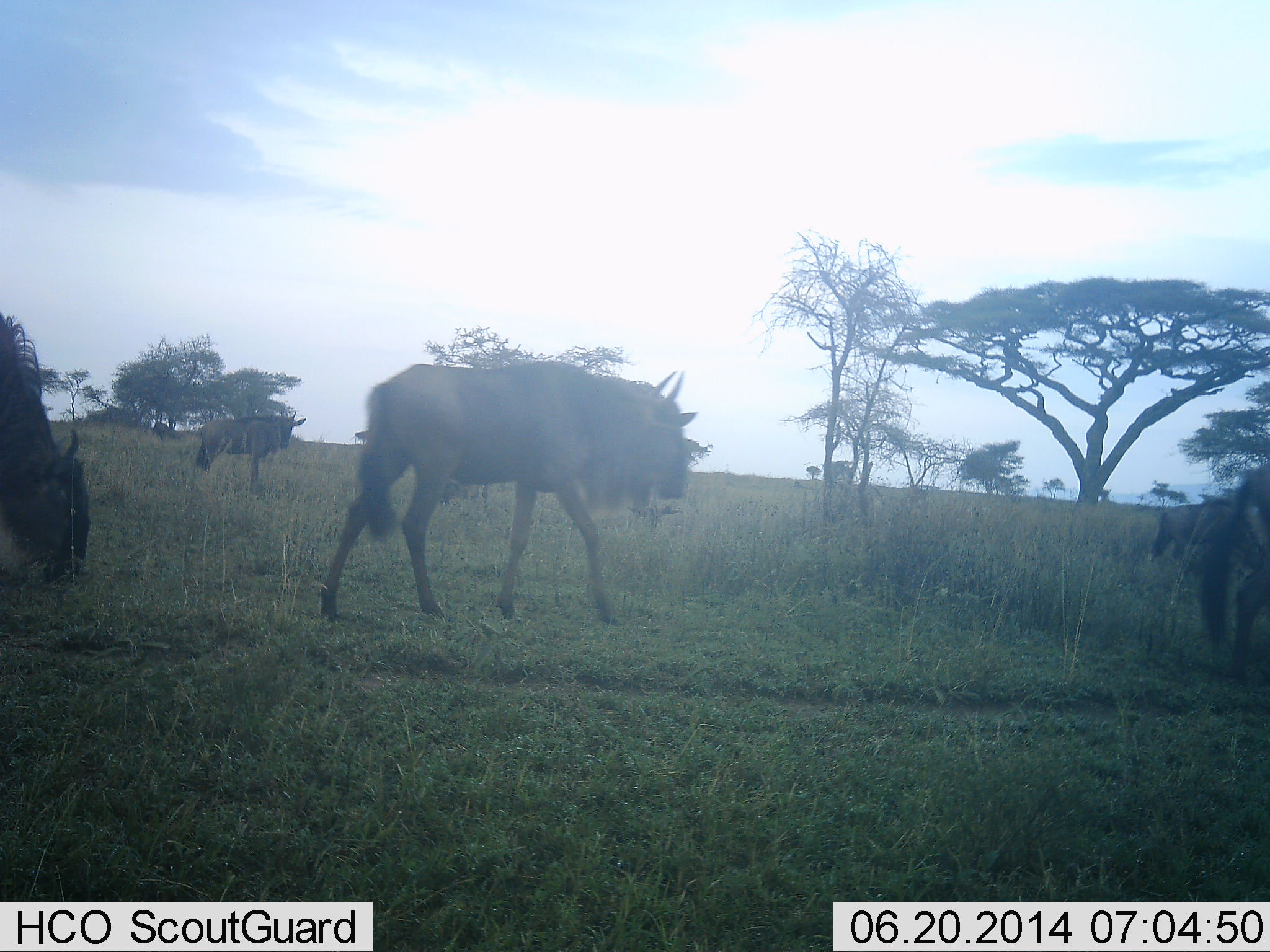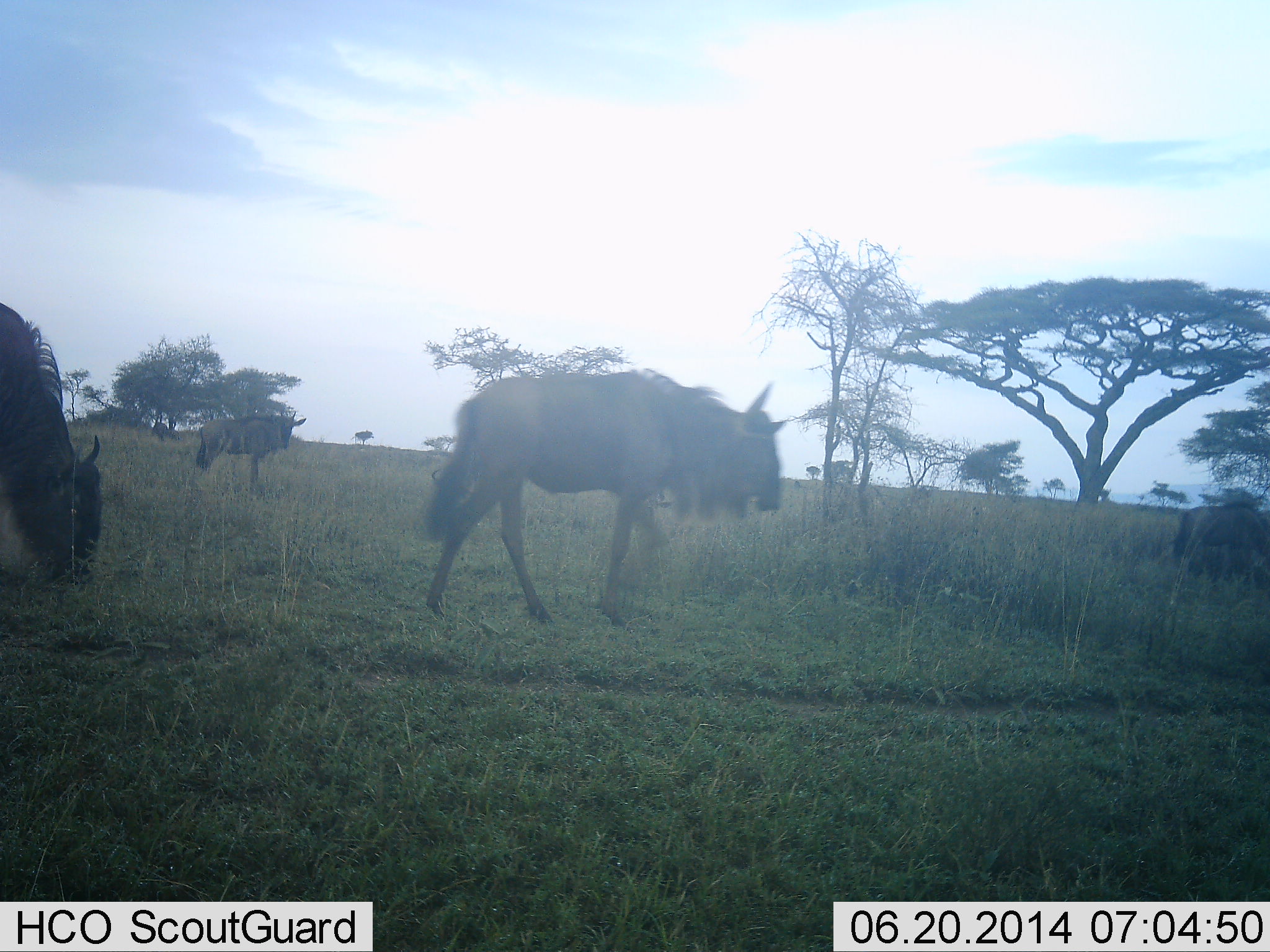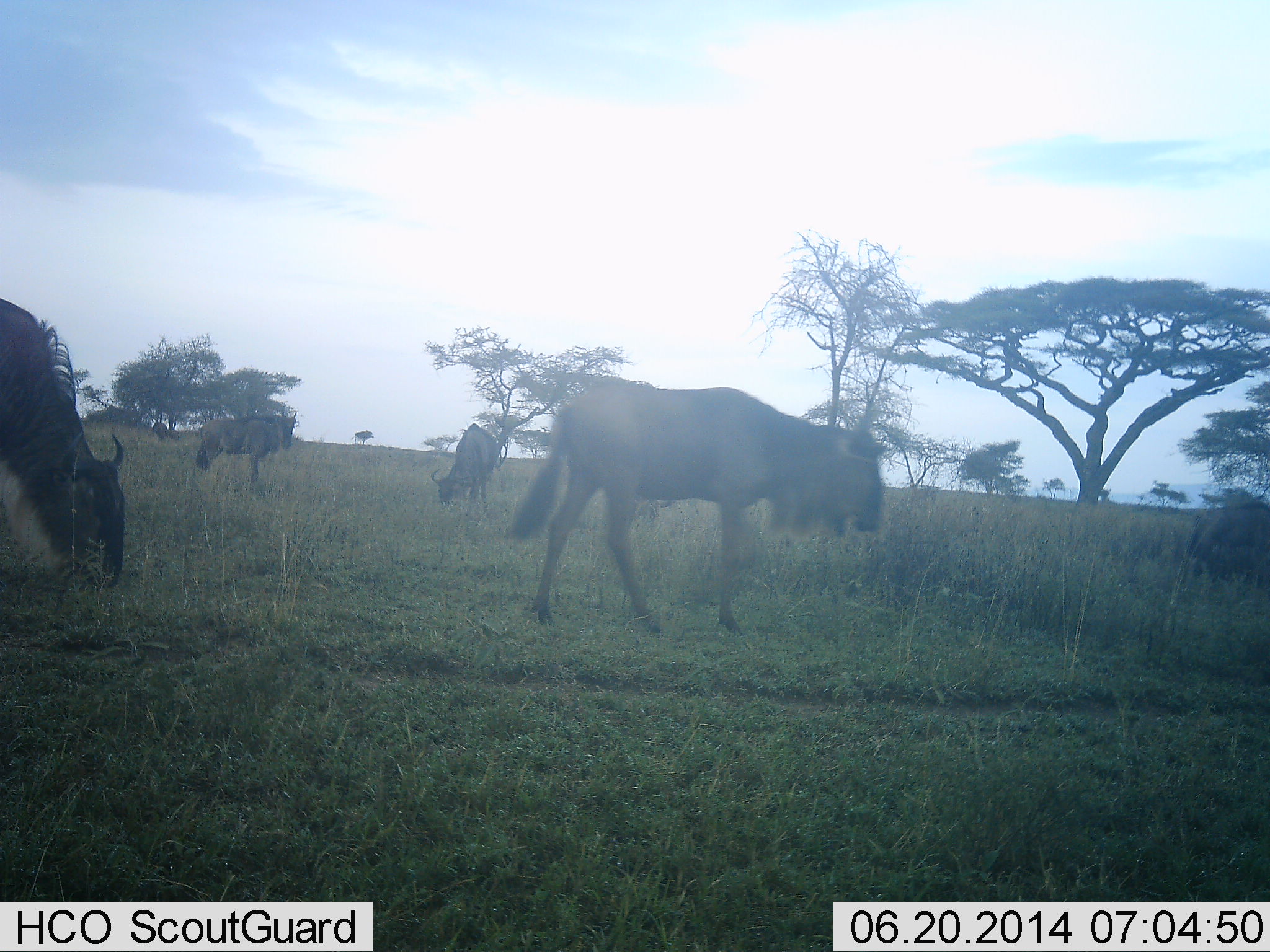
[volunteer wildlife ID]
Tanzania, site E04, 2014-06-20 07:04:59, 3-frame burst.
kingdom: Animalia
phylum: Chordata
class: Mammalia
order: Artiodactyla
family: Bovidae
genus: Connochaetes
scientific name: Connochaetes taurinus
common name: blue wildebeest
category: wildebeest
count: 7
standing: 40%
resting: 0%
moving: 80%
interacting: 0%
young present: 0%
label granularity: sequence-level